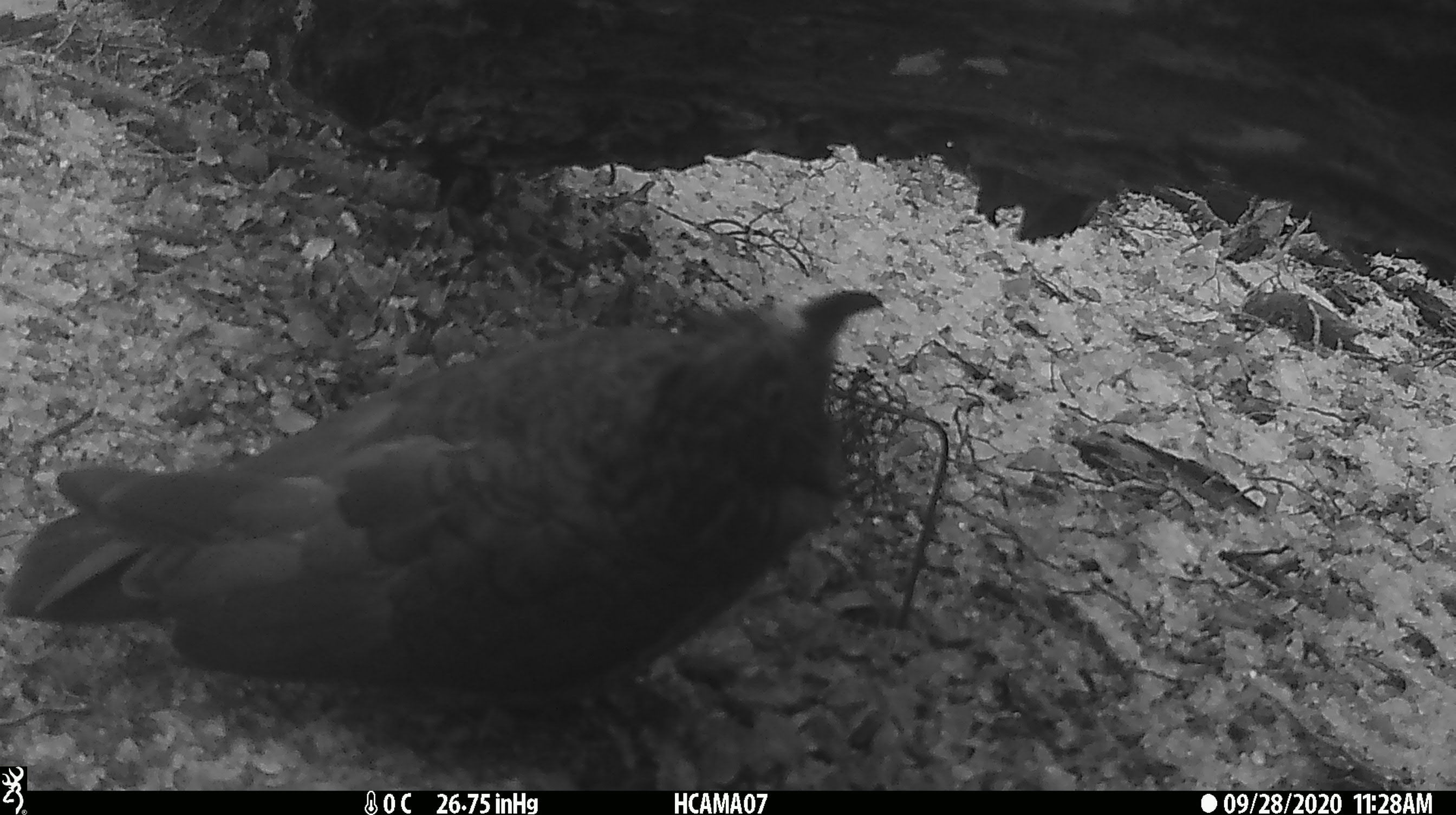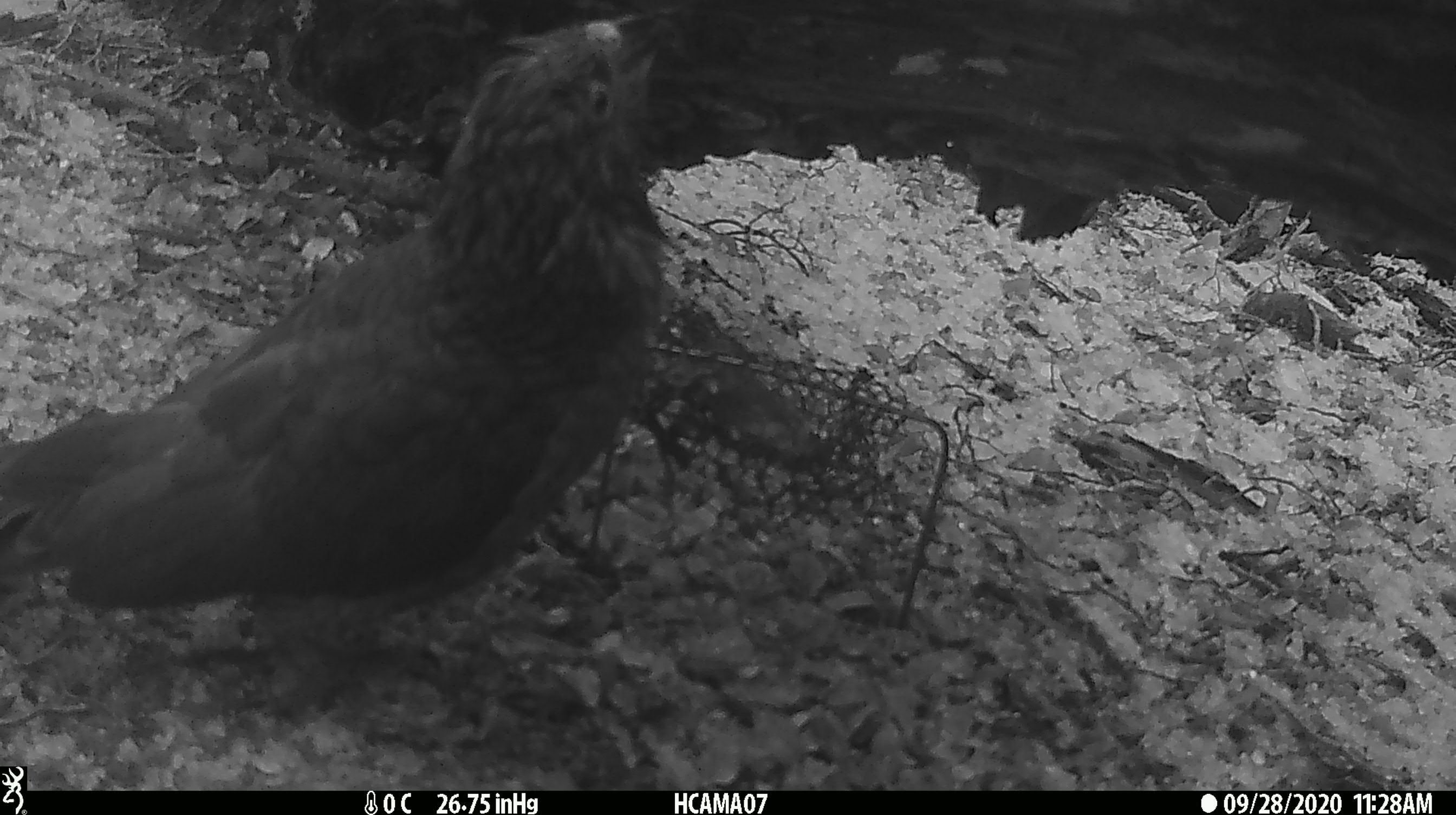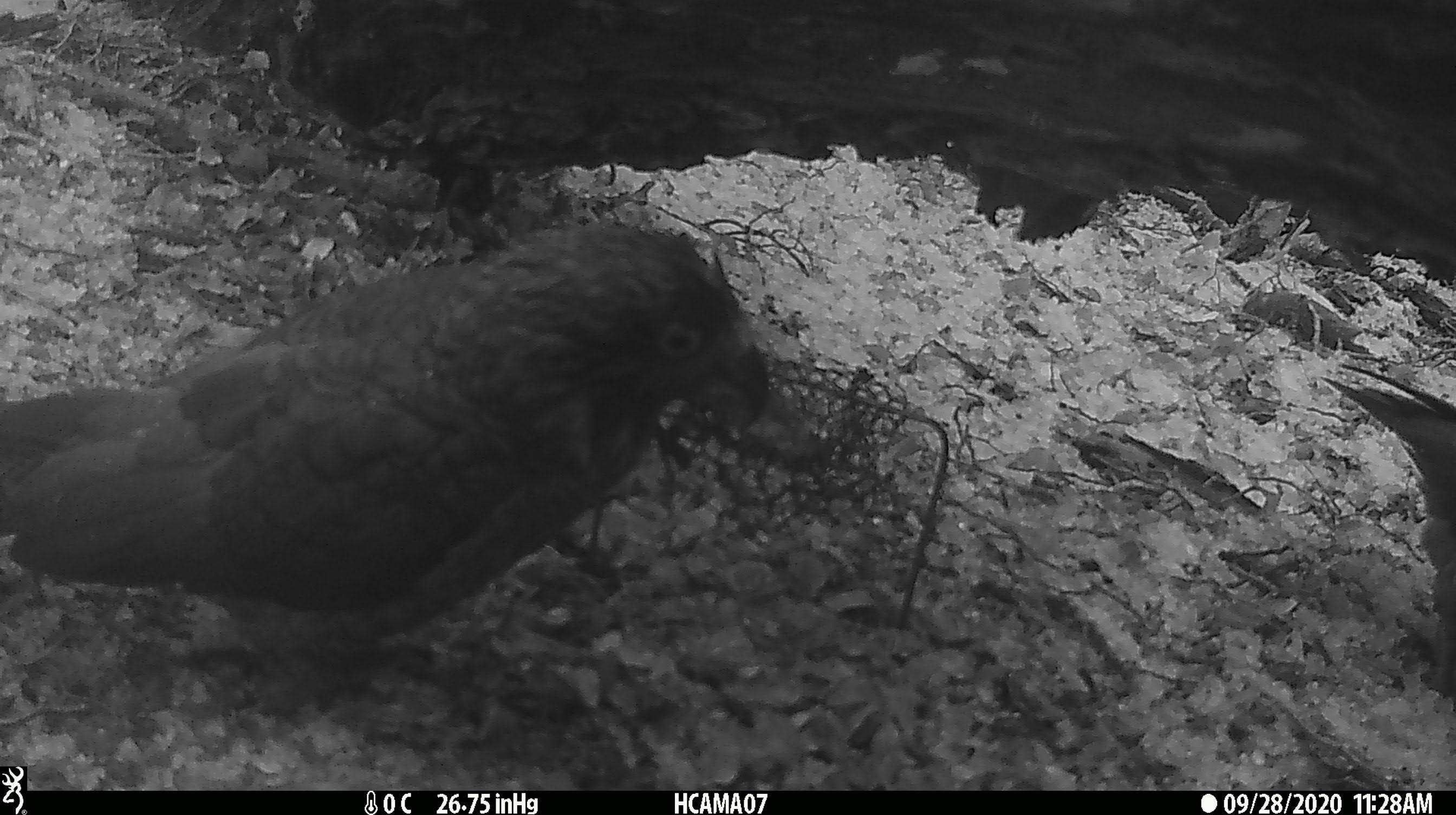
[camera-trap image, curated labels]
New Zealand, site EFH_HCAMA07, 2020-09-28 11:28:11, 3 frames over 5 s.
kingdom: Animalia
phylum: Chordata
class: Aves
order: Psittaciformes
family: Strigopidae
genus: Nestor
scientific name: Nestor notabilis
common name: kea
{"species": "kea (Nestor notabilis)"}